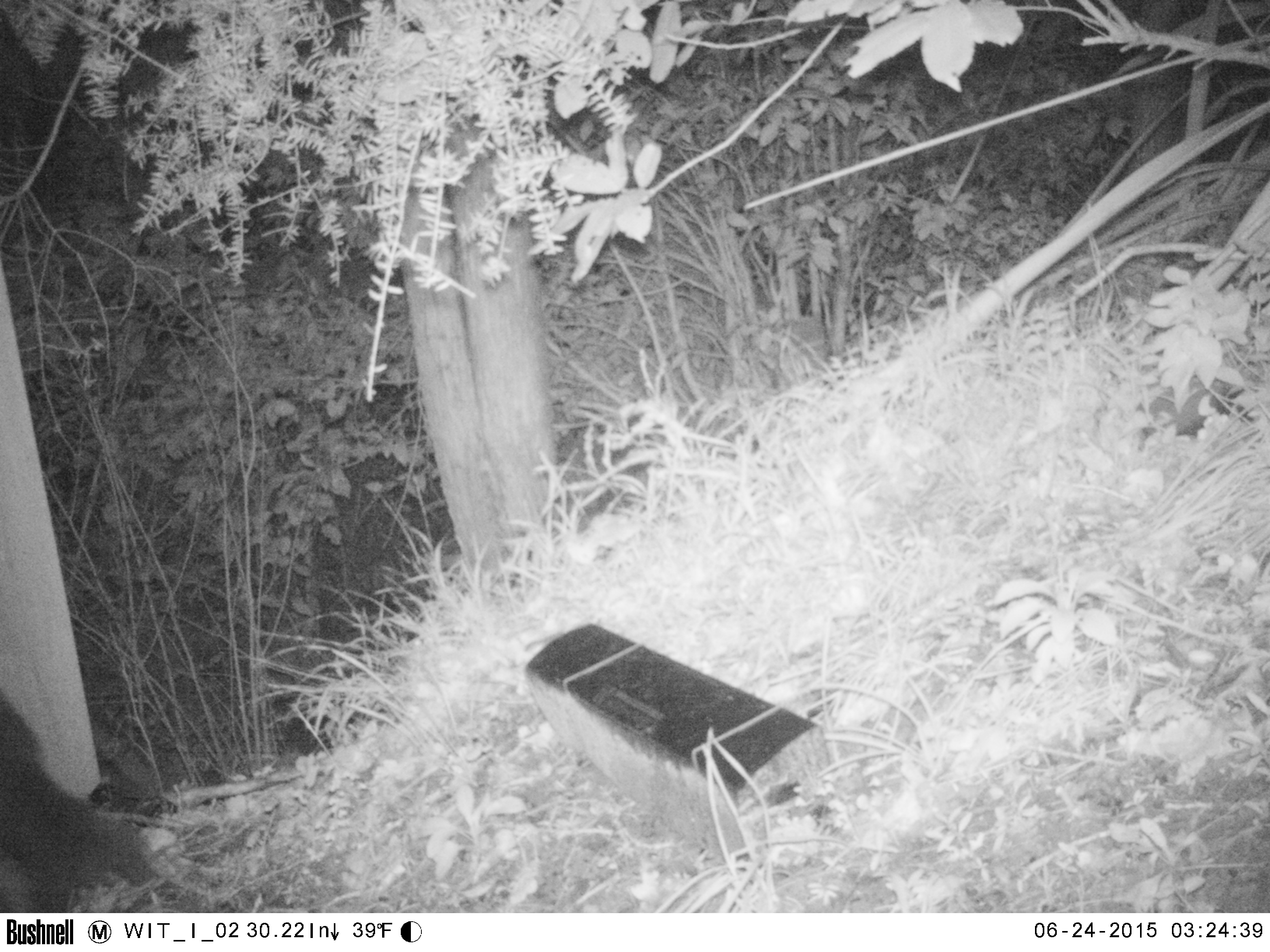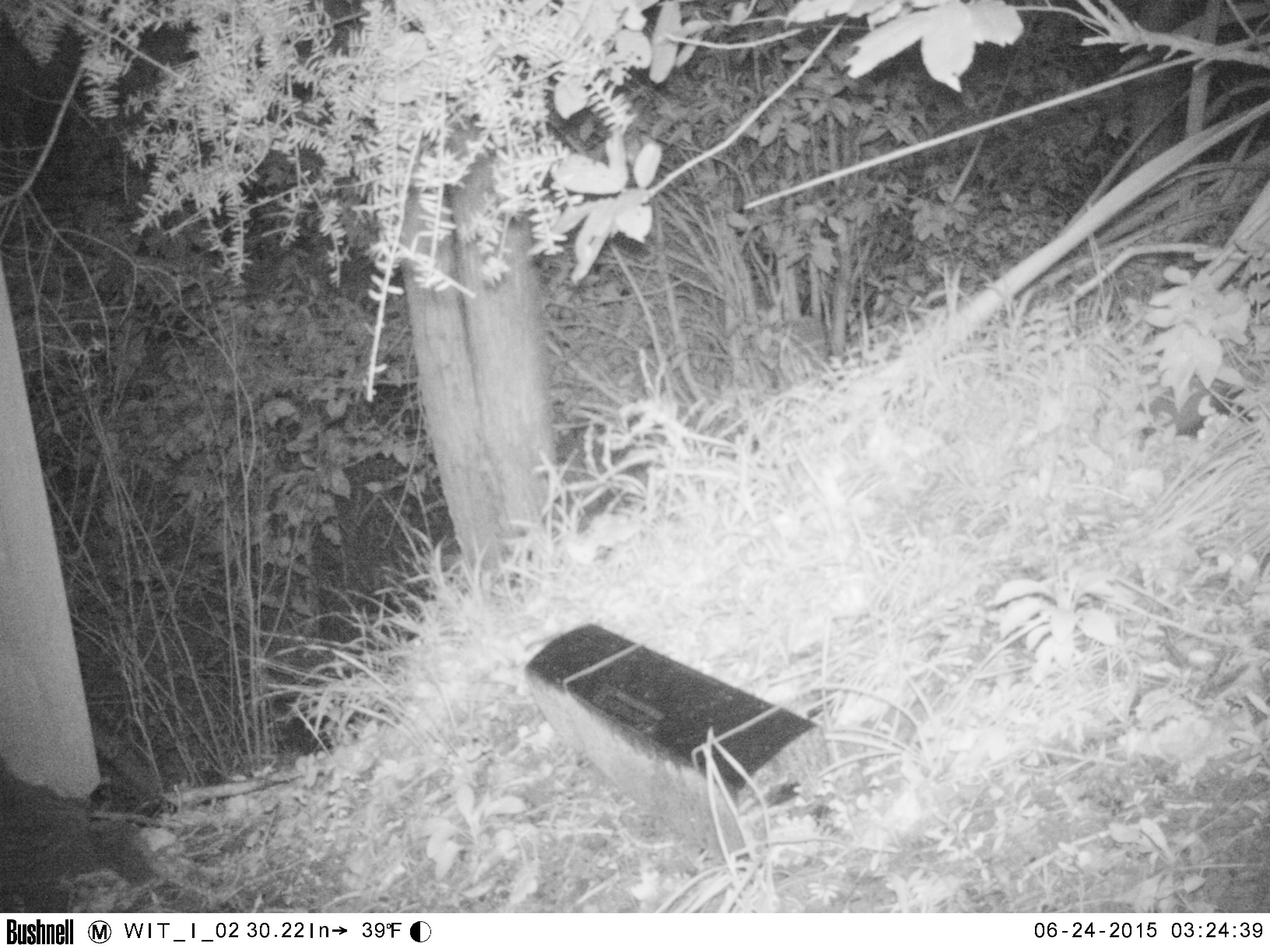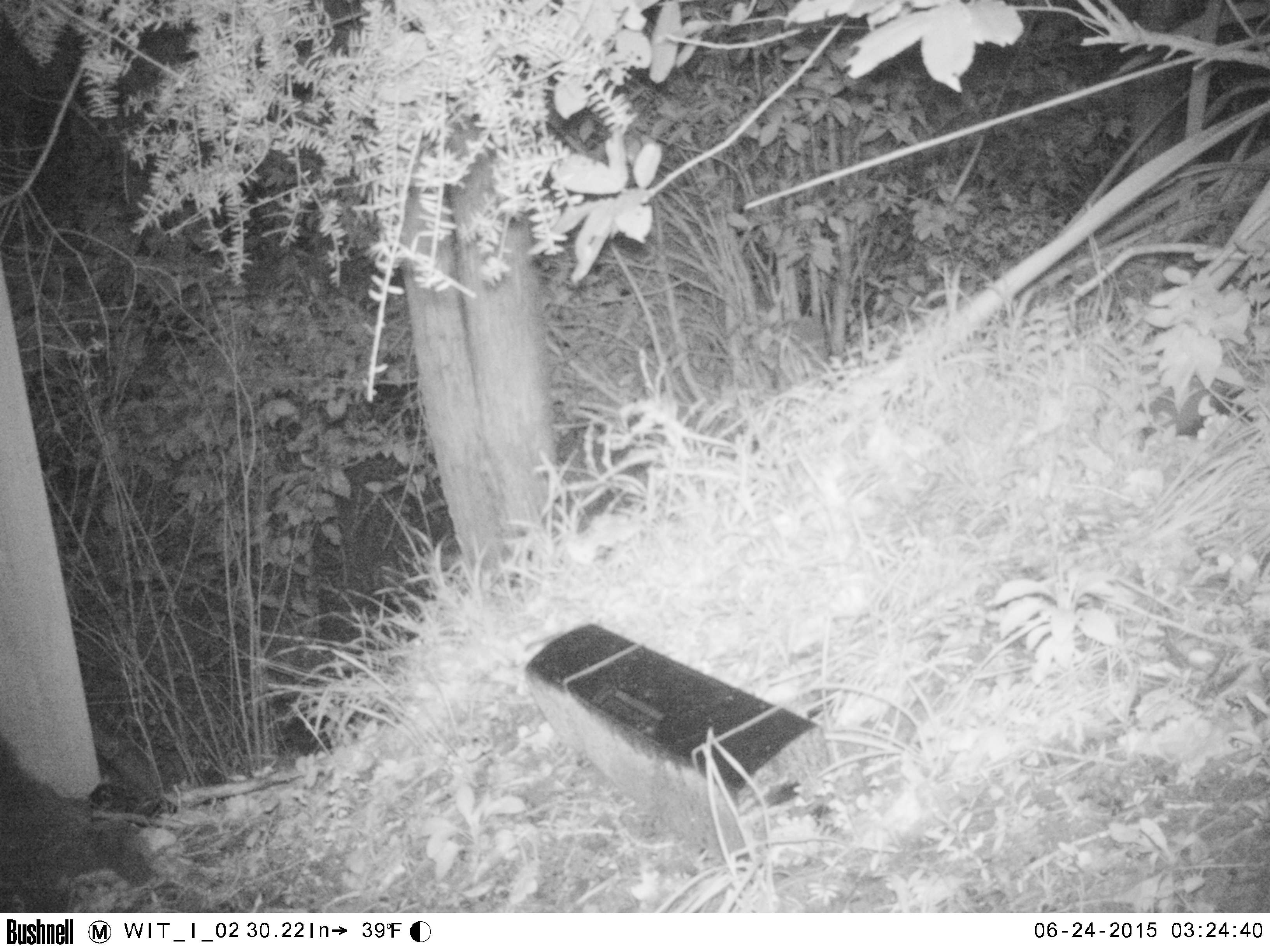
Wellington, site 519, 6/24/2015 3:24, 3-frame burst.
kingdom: Animalia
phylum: Chordata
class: Mammalia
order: Carnivora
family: Felidae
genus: Felis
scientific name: Felis catus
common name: cat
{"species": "cat (Felis catus)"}